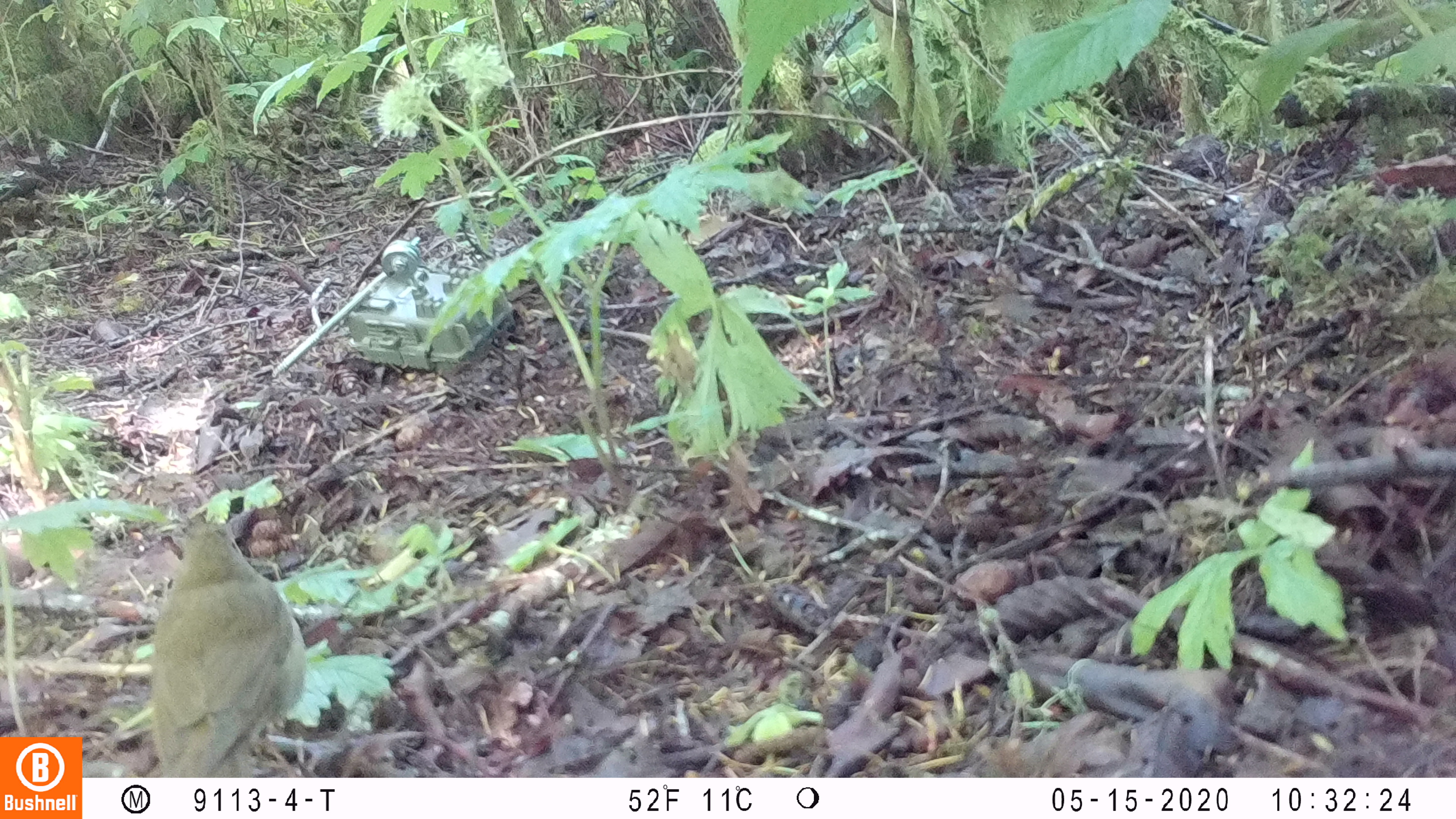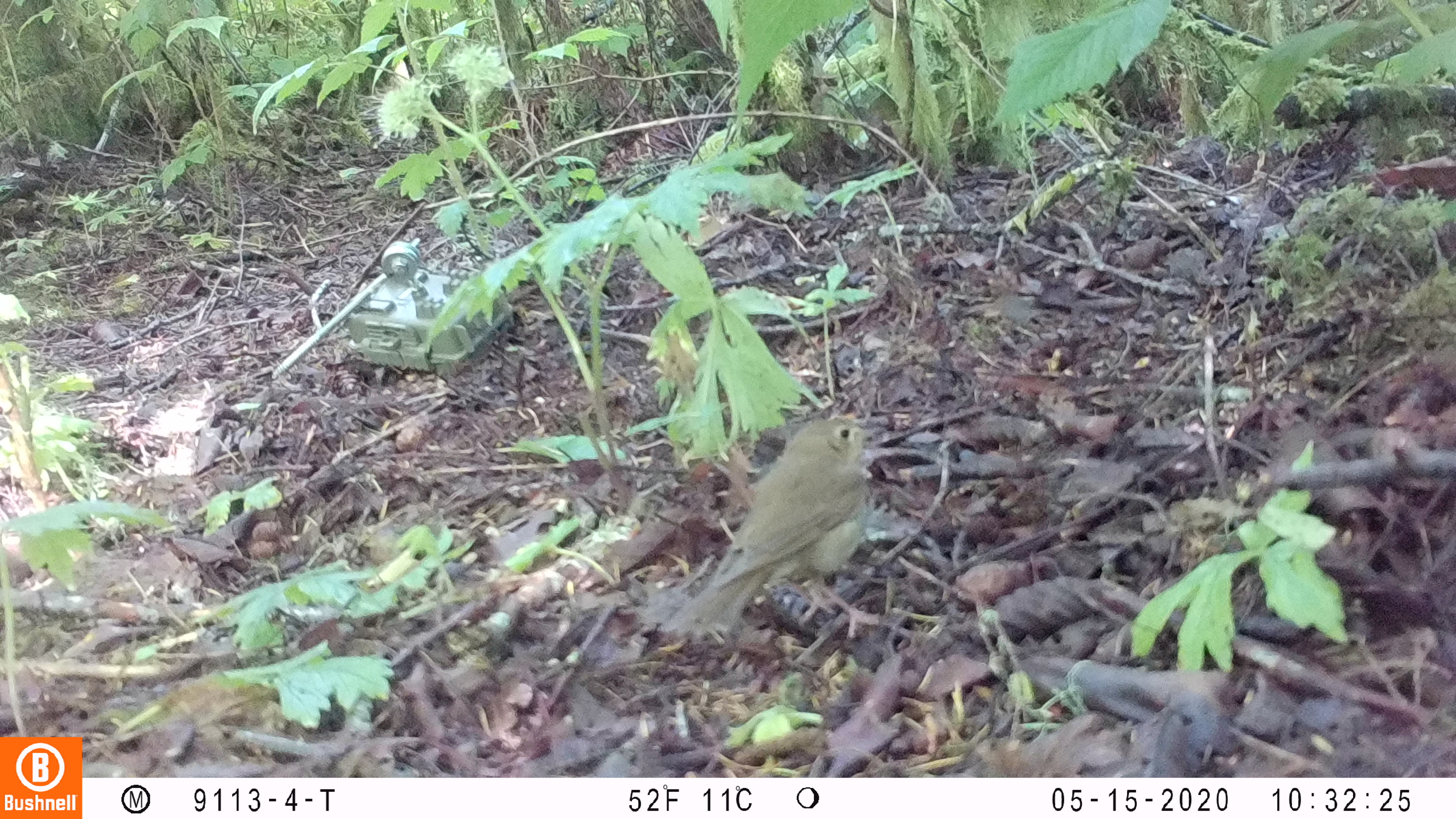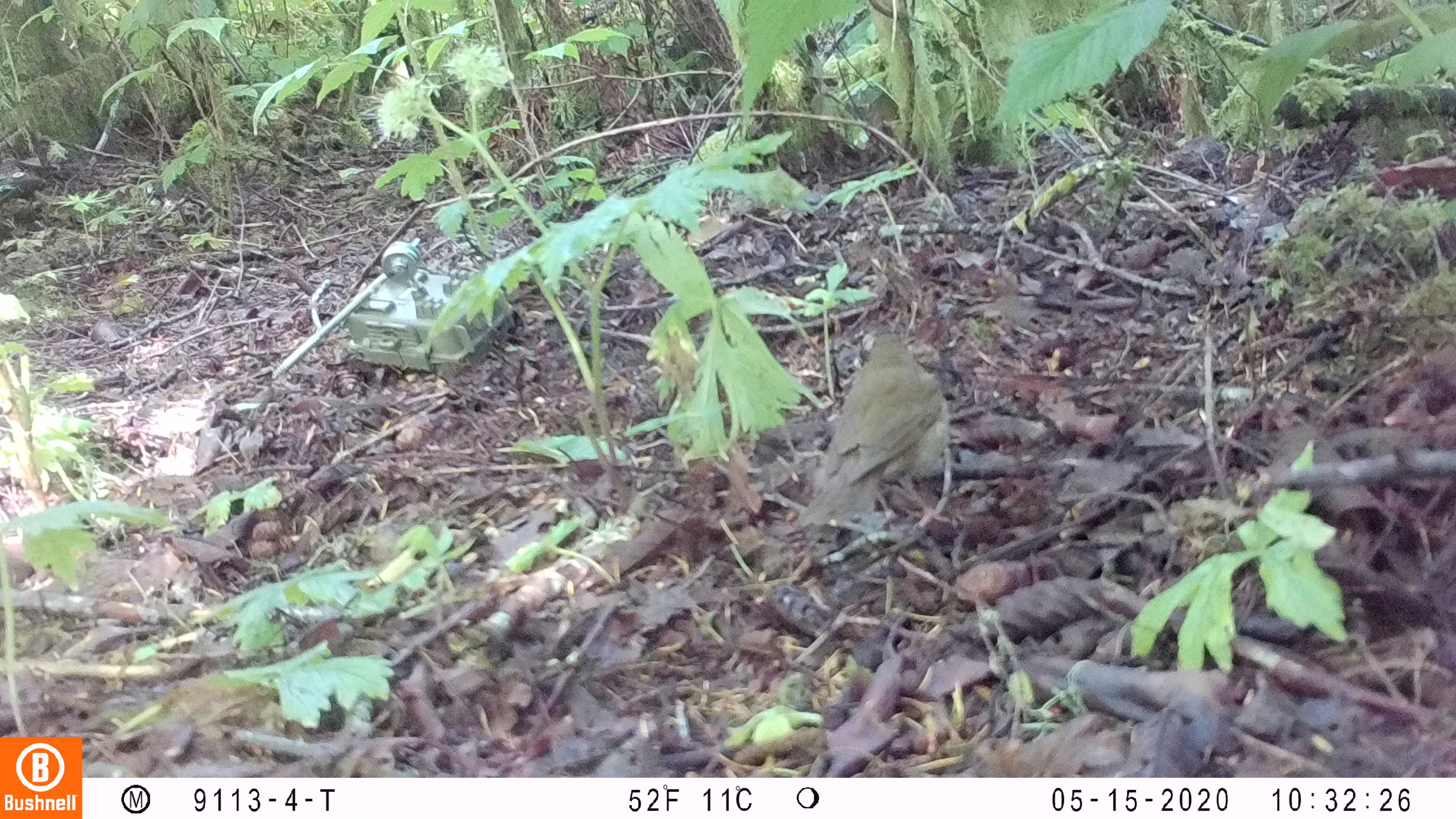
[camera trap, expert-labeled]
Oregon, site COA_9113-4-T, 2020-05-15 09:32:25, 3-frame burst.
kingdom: Animalia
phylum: Chordata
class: Aves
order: Passeriformes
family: Turdidae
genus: Catharus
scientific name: Catharus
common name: brown thrushes and nightingale-thrushes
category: catharus species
Catharus species (brown thrushes and nightingale-thrushes) (Catharus).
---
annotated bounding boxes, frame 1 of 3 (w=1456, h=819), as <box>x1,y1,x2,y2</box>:
catharus species: <box>147,519,308,768</box>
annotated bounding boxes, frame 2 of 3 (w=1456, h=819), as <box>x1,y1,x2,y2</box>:
catharus species: <box>685,416,875,627</box>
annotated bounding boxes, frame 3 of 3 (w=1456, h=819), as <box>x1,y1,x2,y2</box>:
catharus species: <box>799,330,953,529</box>